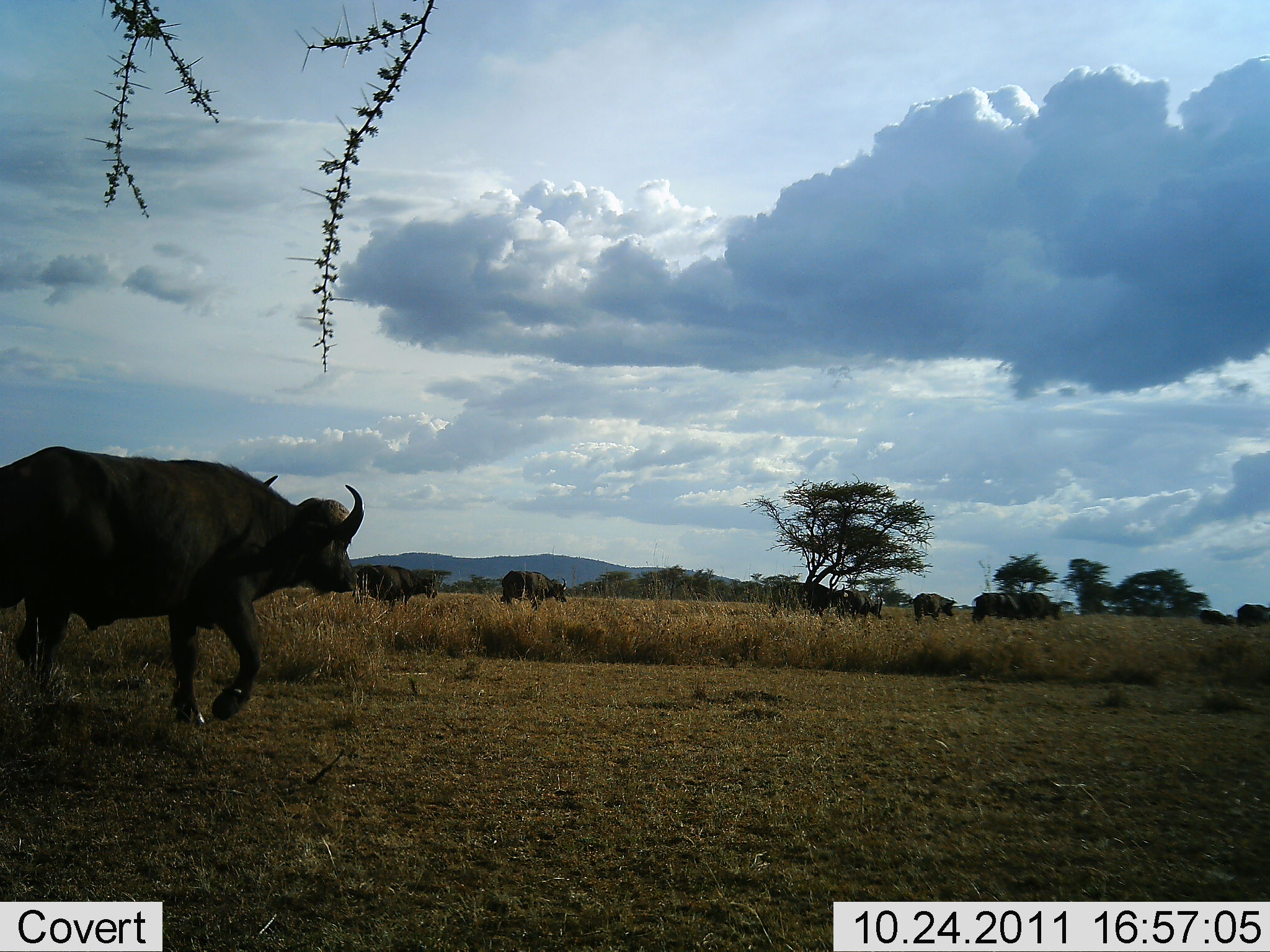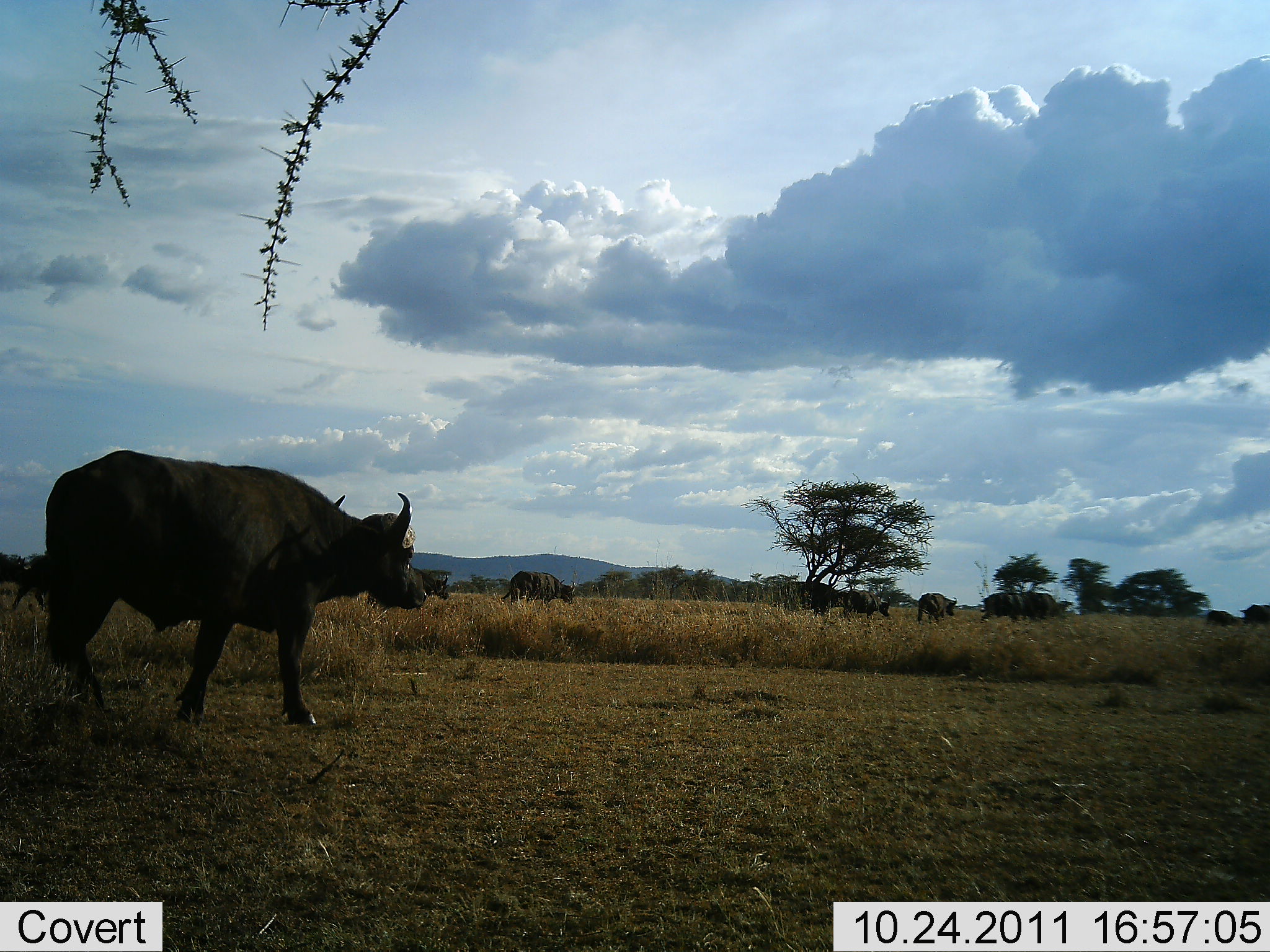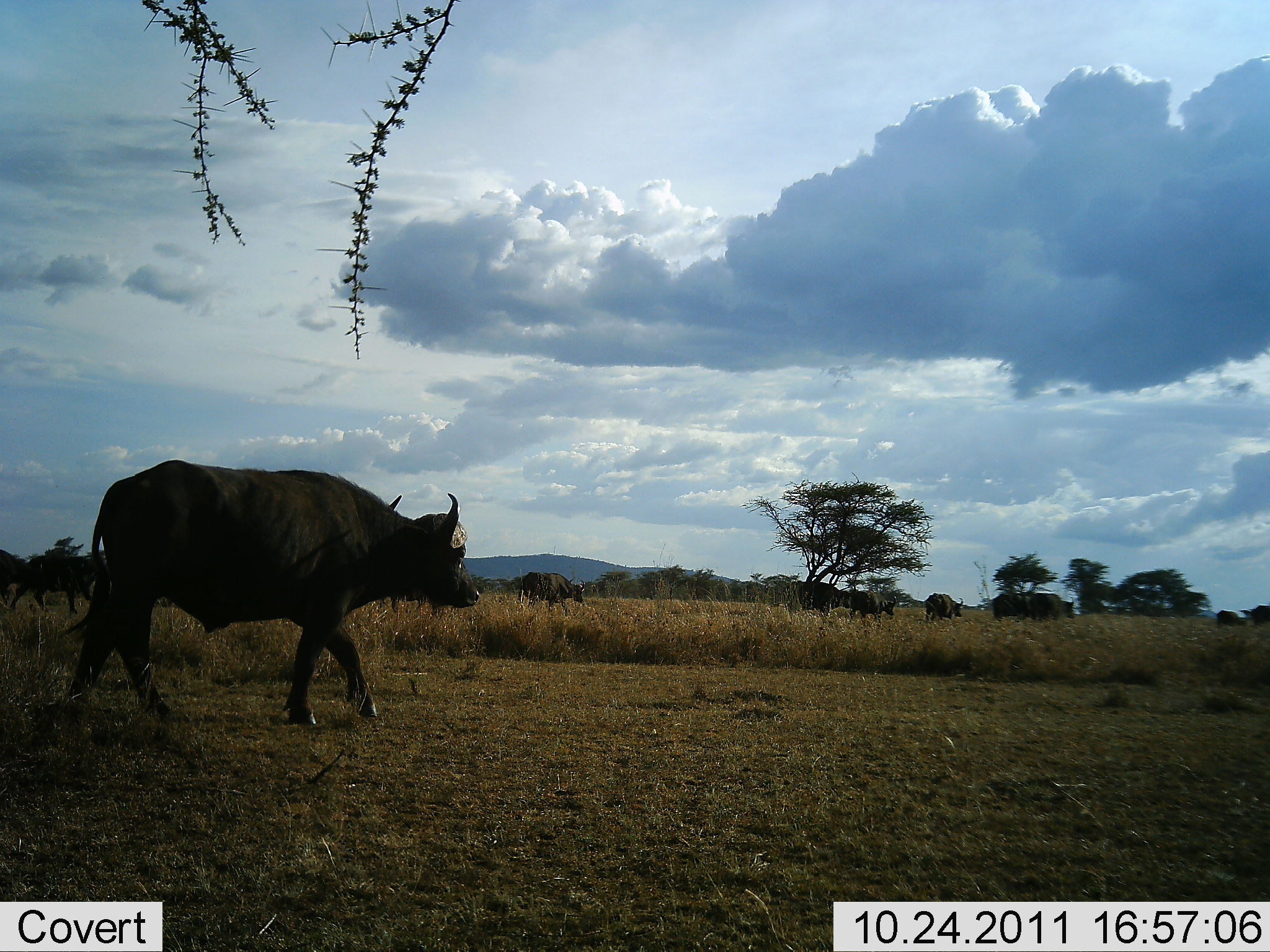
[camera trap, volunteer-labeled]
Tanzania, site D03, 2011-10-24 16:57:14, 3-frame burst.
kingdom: Animalia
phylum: Chordata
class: Mammalia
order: Artiodactyla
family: Bovidae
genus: Syncerus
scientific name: Syncerus caffer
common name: cape buffalo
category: buffalo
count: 11-50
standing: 17%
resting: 0%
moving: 92%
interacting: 0%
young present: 0%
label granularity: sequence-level